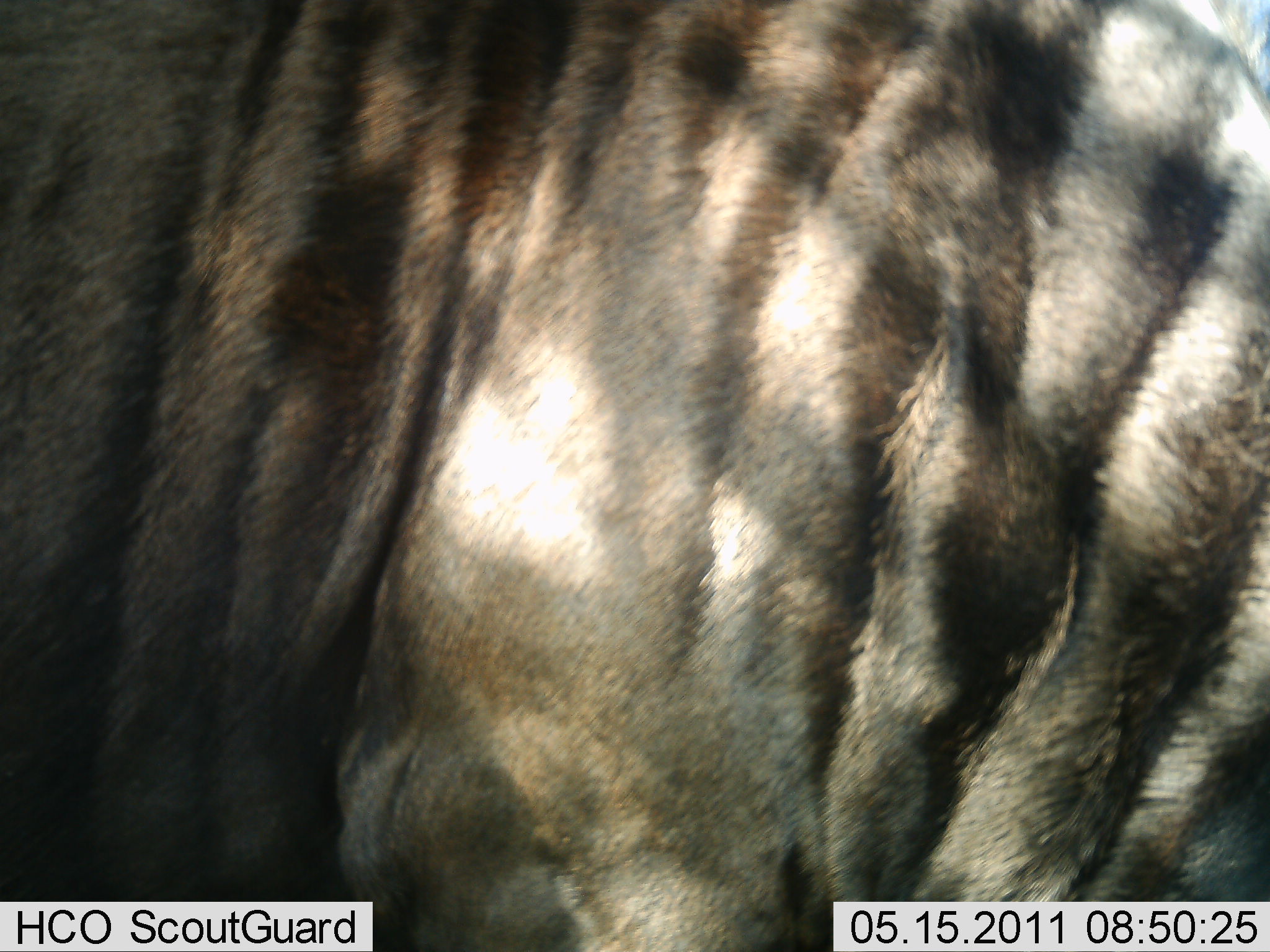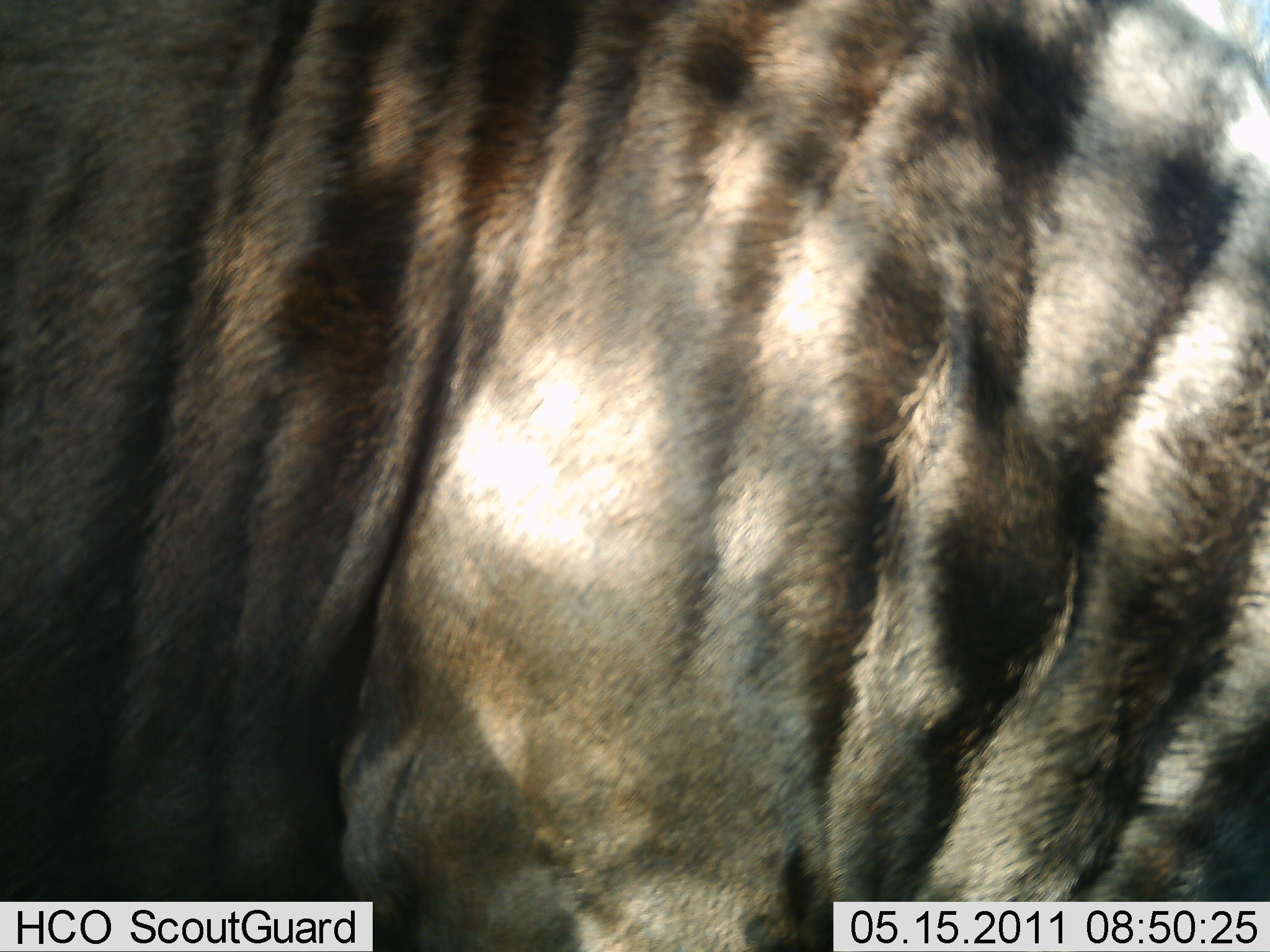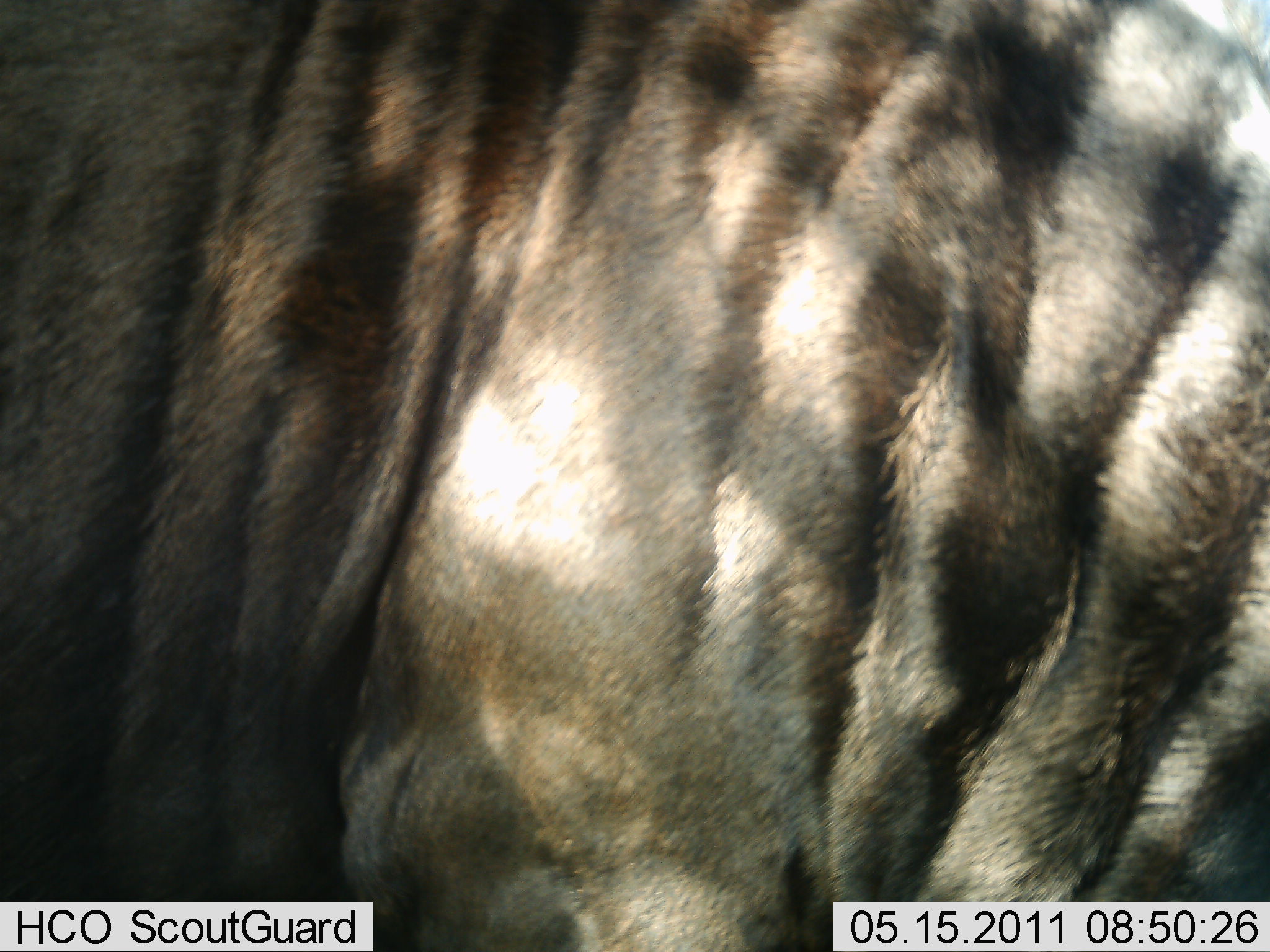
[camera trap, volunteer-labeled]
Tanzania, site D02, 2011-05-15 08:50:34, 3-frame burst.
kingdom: Animalia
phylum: Chordata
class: Mammalia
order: Artiodactyla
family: Bovidae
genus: Connochaetes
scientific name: Connochaetes taurinus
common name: blue wildebeest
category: wildebeest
Wildebeest (blue wildebeest) (Connochaetes taurinus), count 1. Behavior (volunteer vote fractions): standing 100%, resting 0%, moving 0%, interacting 0%. Young present (vote fraction): 0%. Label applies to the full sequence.